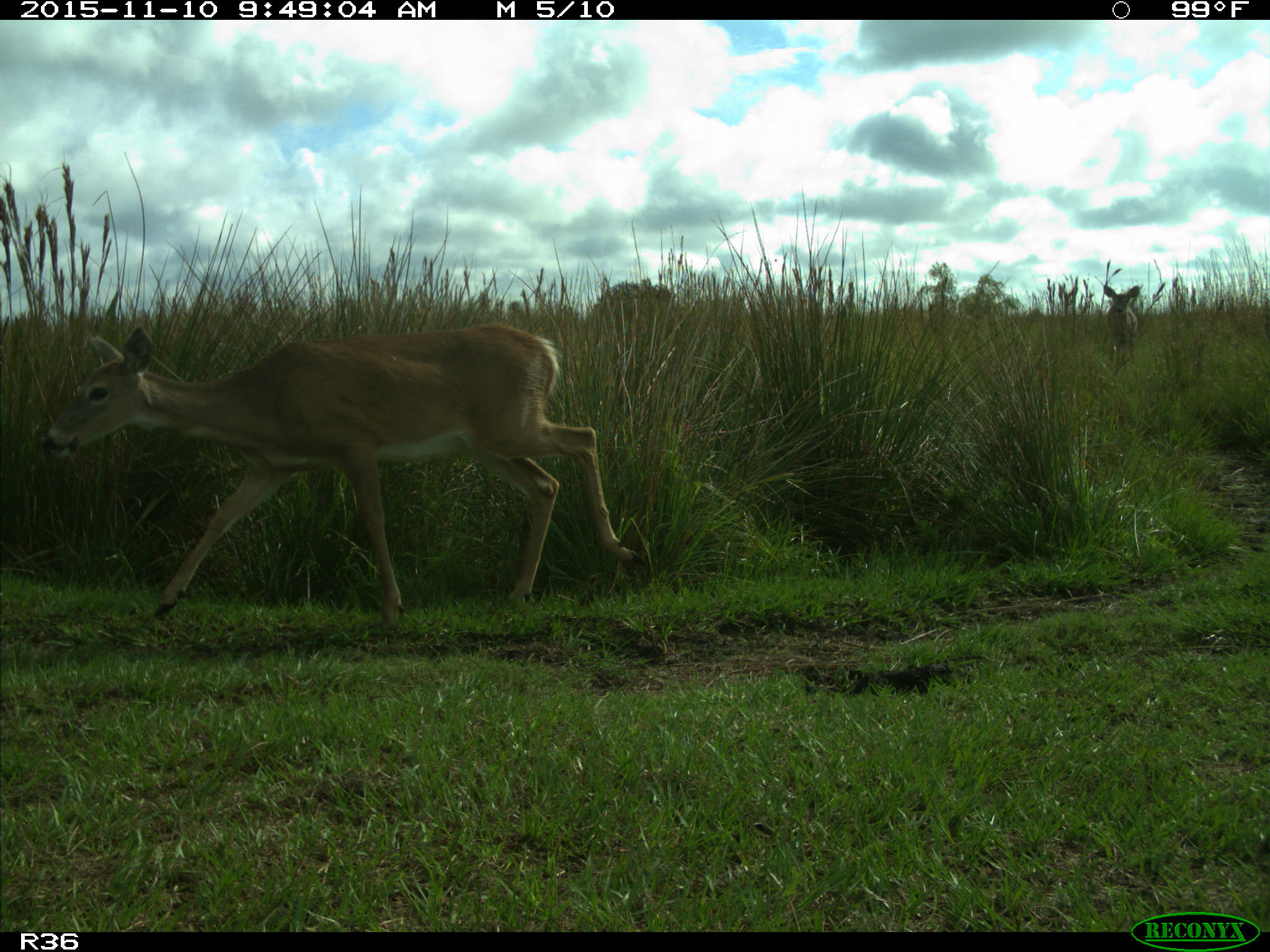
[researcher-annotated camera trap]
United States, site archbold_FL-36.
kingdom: Animalia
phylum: Chordata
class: Mammalia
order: Artiodactyla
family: Cervidae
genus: Odocoileus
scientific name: Odocoileus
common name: deer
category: unidentified deer